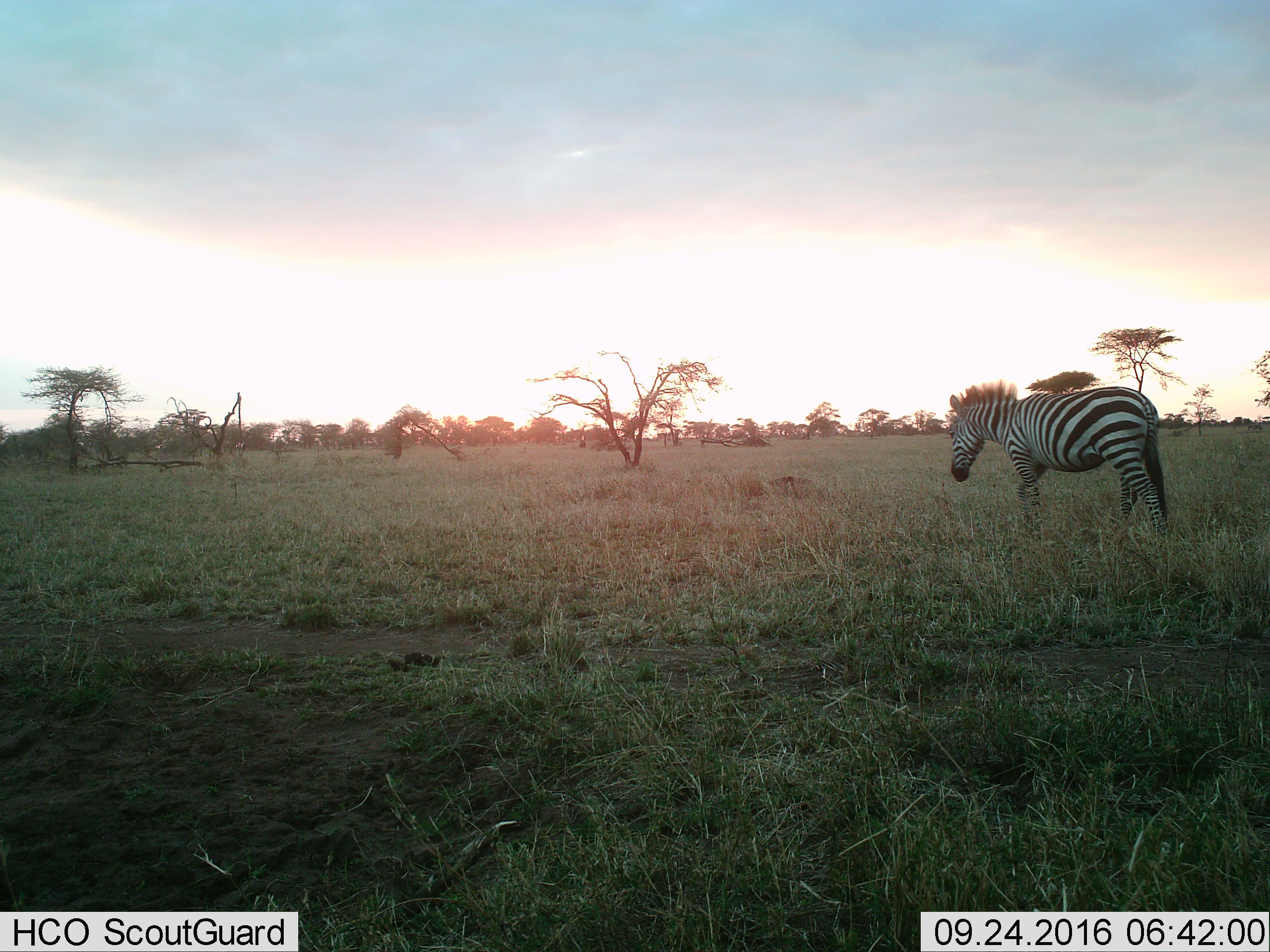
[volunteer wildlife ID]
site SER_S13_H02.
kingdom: Animalia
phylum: Chordata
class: Mammalia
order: Perissodactyla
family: Equidae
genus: Equus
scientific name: Equus quagga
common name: plains zebra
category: zebraplains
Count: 1.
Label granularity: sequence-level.